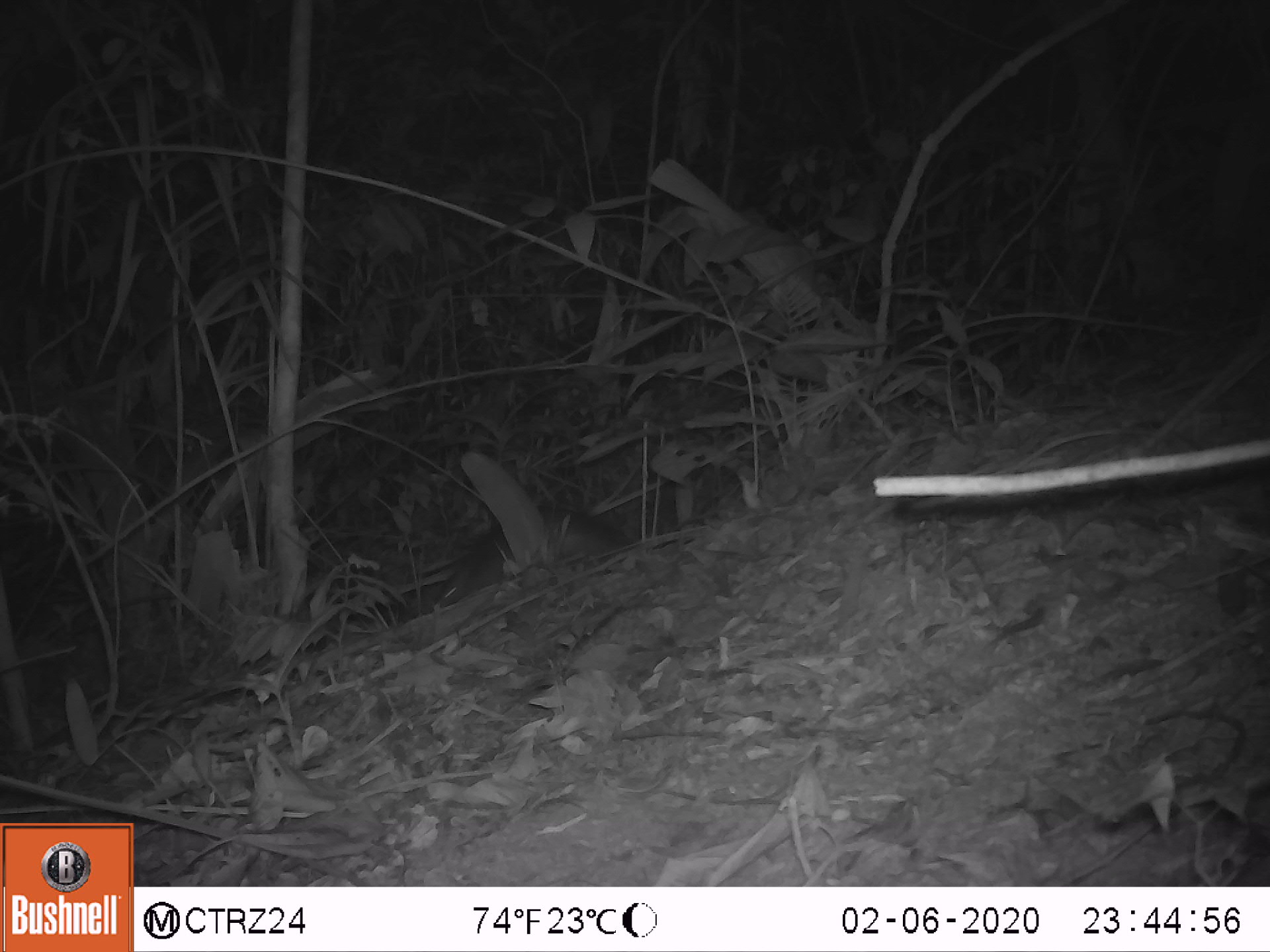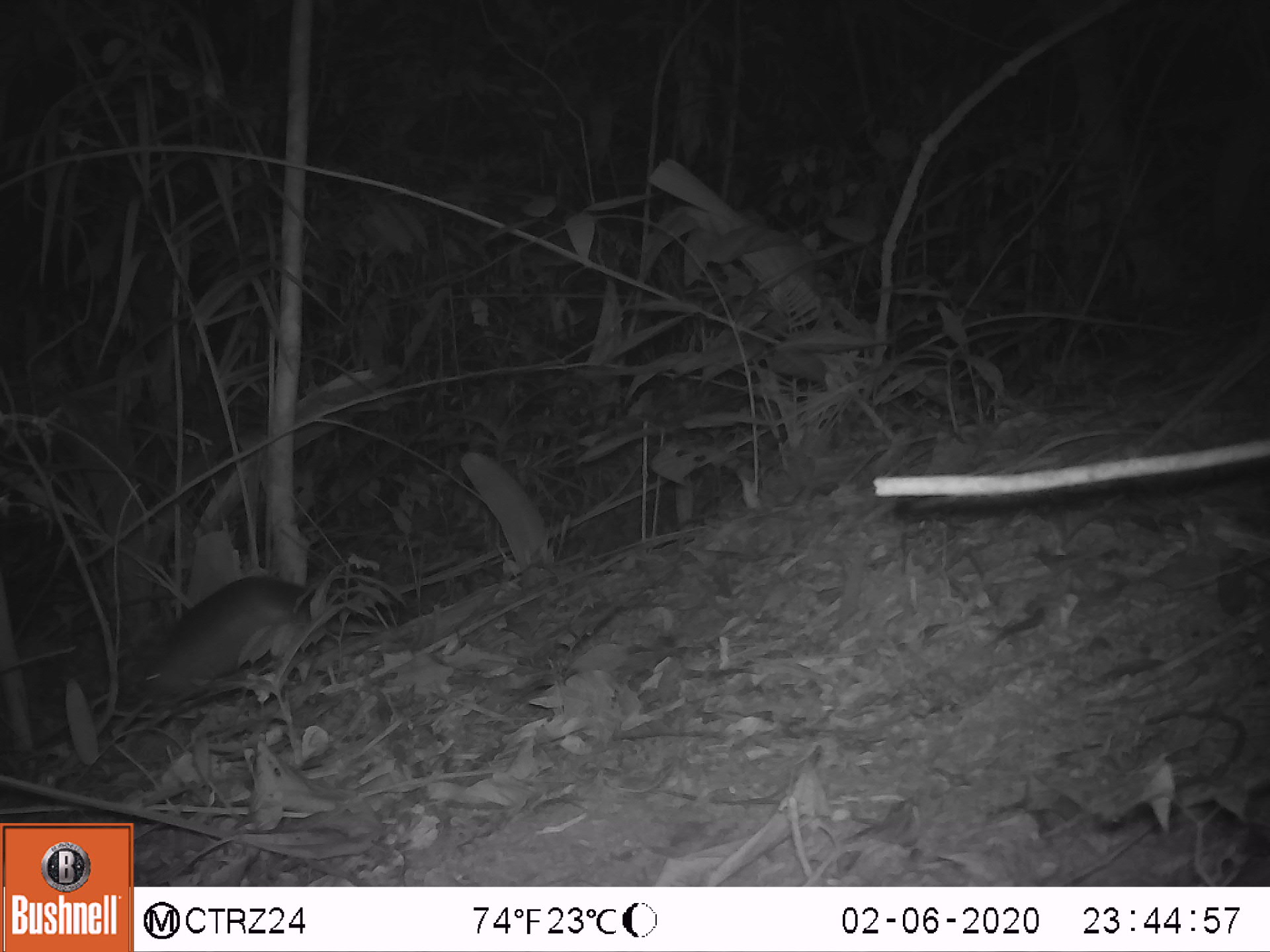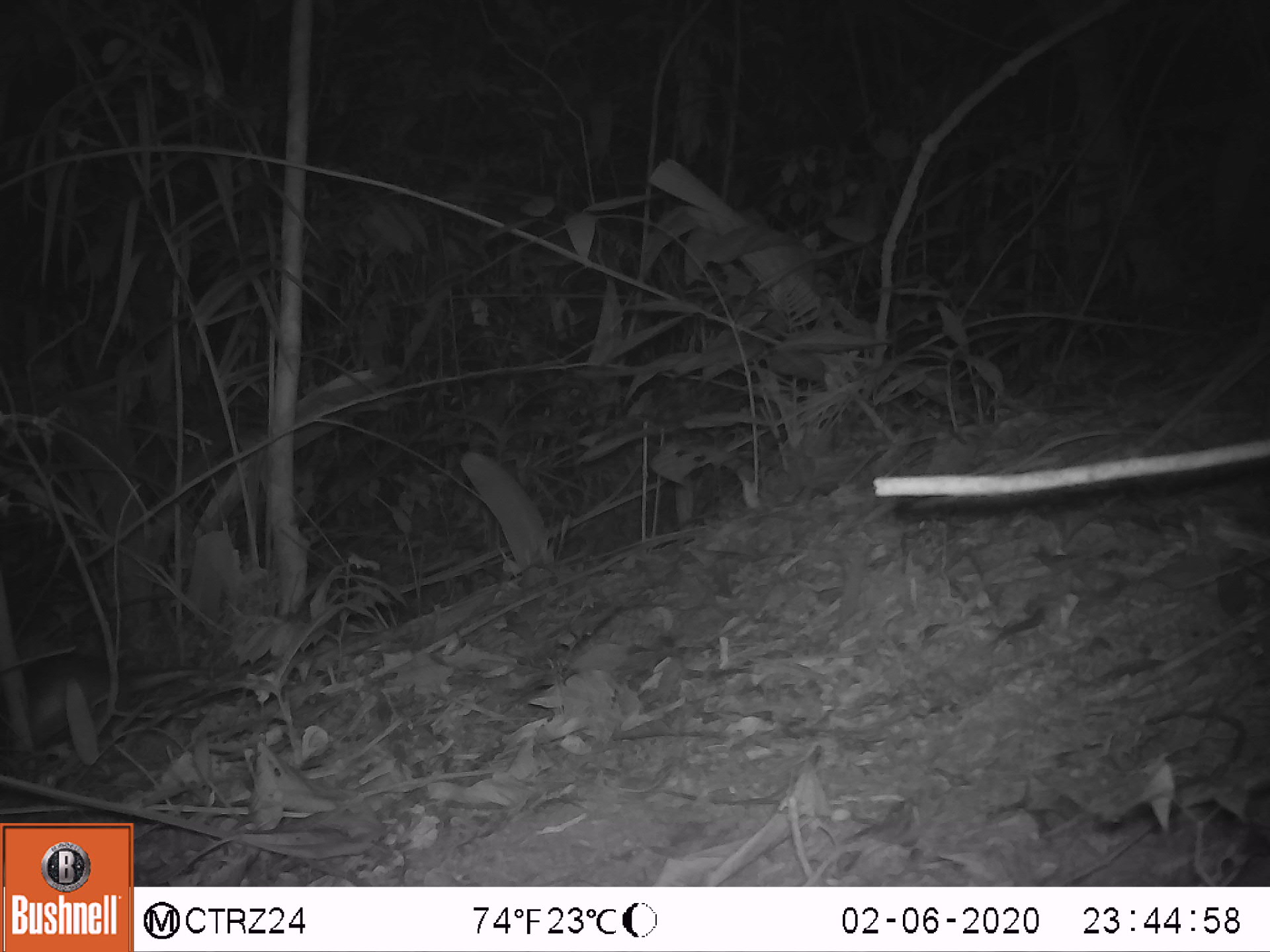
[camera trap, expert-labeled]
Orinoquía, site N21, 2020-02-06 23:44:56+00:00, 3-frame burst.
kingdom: Animalia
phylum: Chordata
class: Mammalia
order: Cingulata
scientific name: Cingulata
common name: armadillo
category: unknown armadillo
Unknown armadillo (armadillo) (Cingulata).